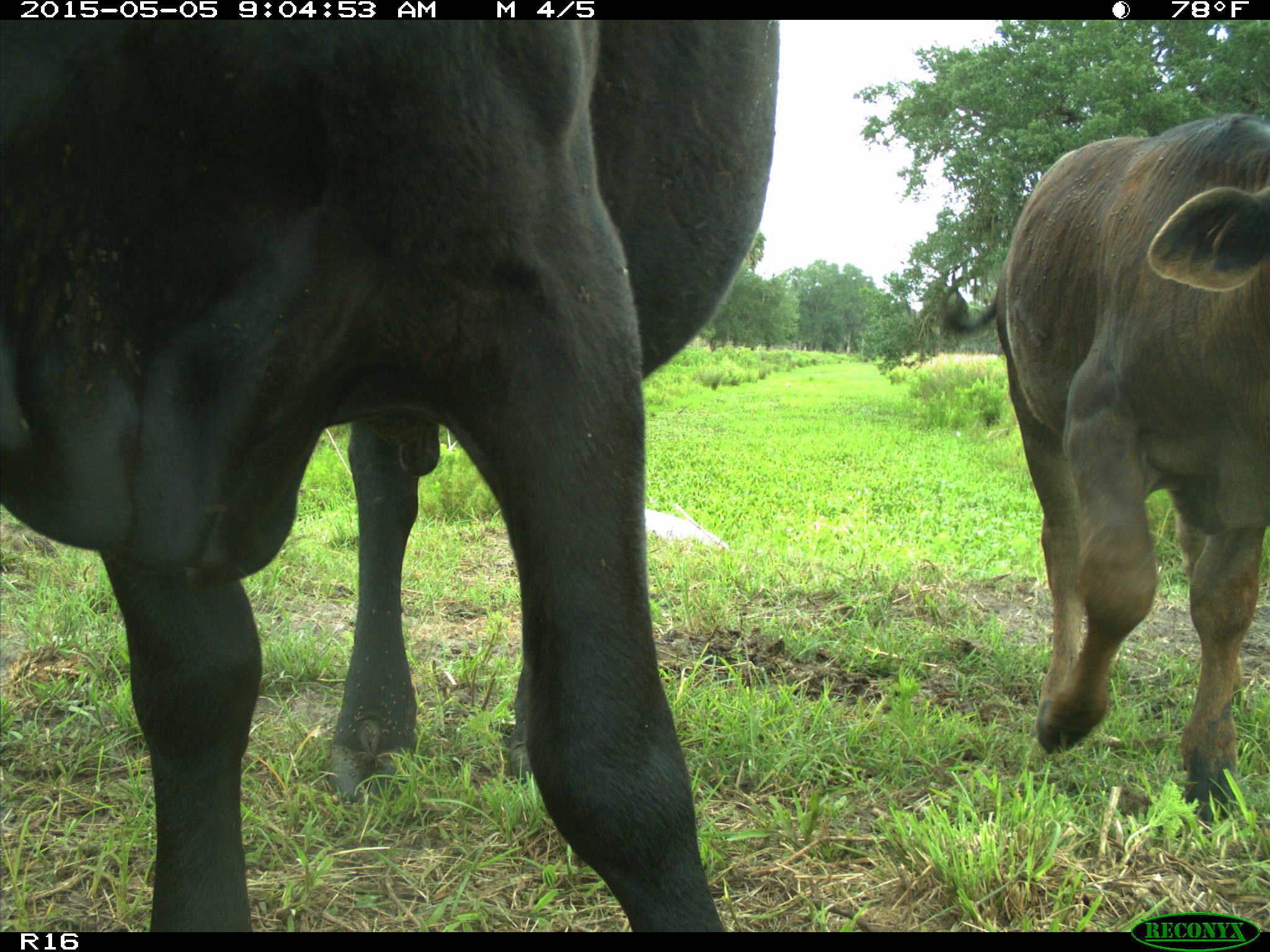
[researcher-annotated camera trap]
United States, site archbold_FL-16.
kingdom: Animalia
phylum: Chordata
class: Mammalia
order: Artiodactyla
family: Bovidae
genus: Bos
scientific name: Bos taurus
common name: domestic cow